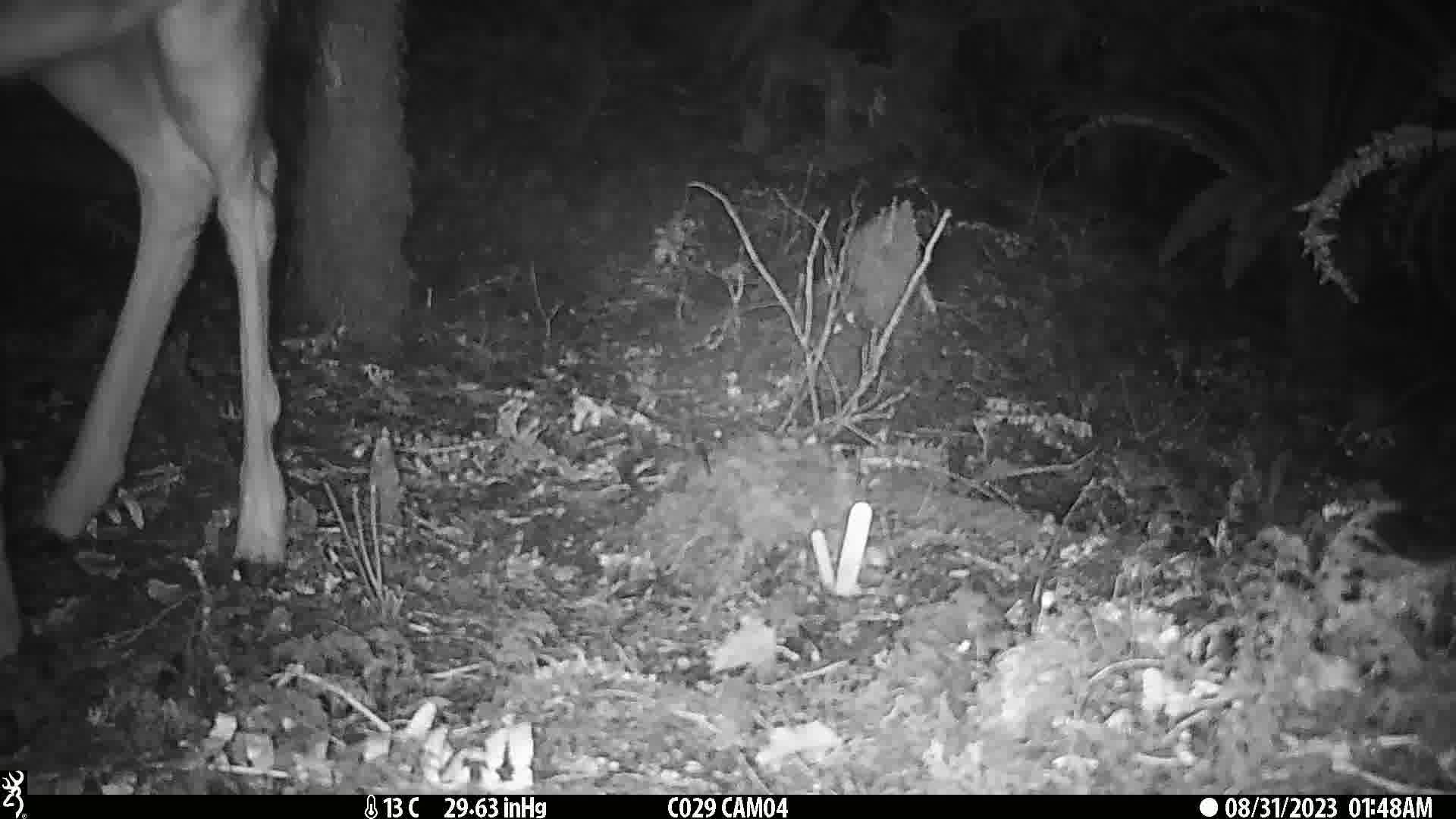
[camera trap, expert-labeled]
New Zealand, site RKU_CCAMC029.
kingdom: Animalia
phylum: Chordata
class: Mammalia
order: Artiodactyla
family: Cervidae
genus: Odocoileus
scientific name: Odocoileus virginianus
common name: white-tailed deer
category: white tailed deer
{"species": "white tailed deer (white-tailed deer) (Odocoileus virginianus)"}